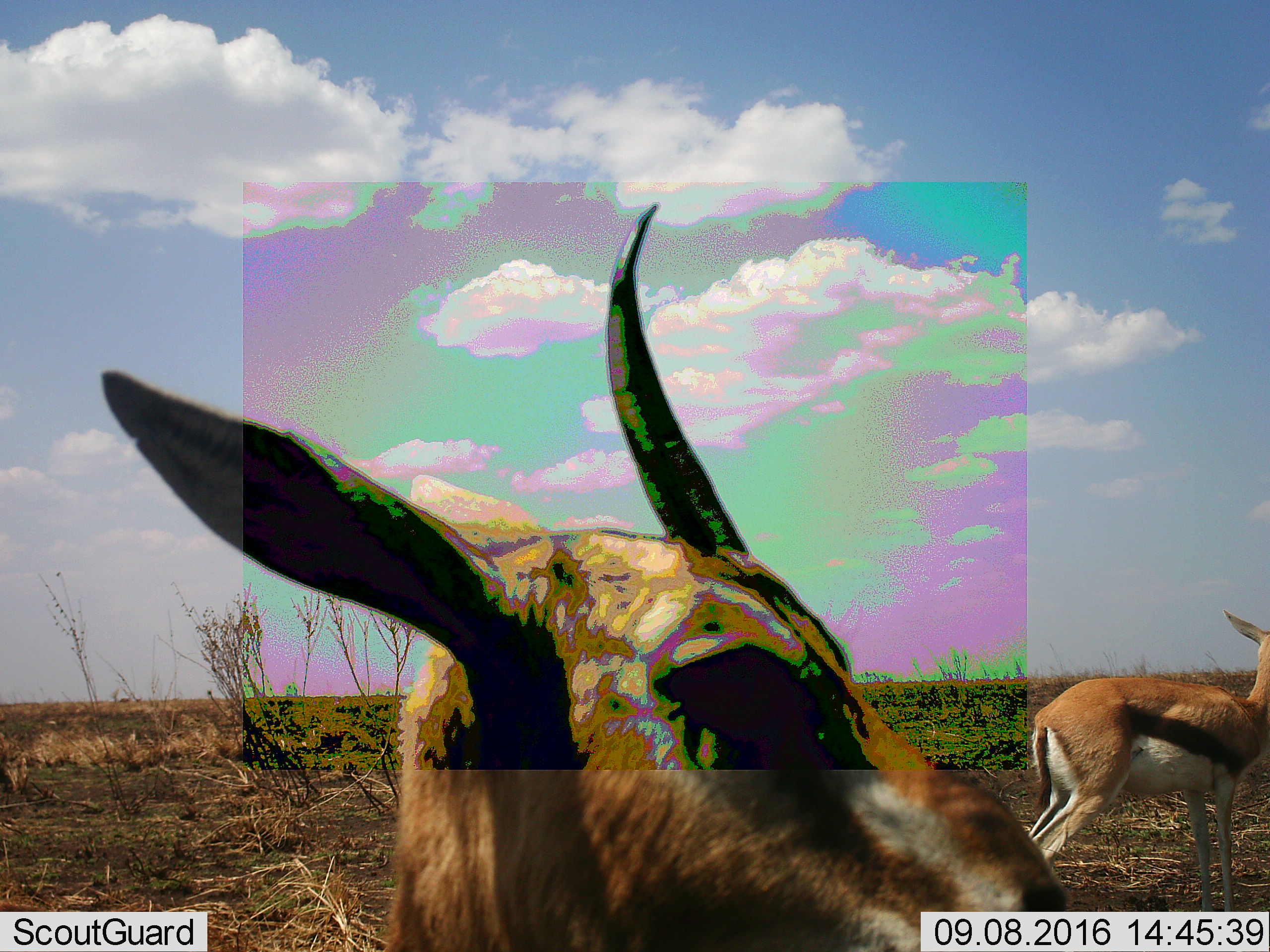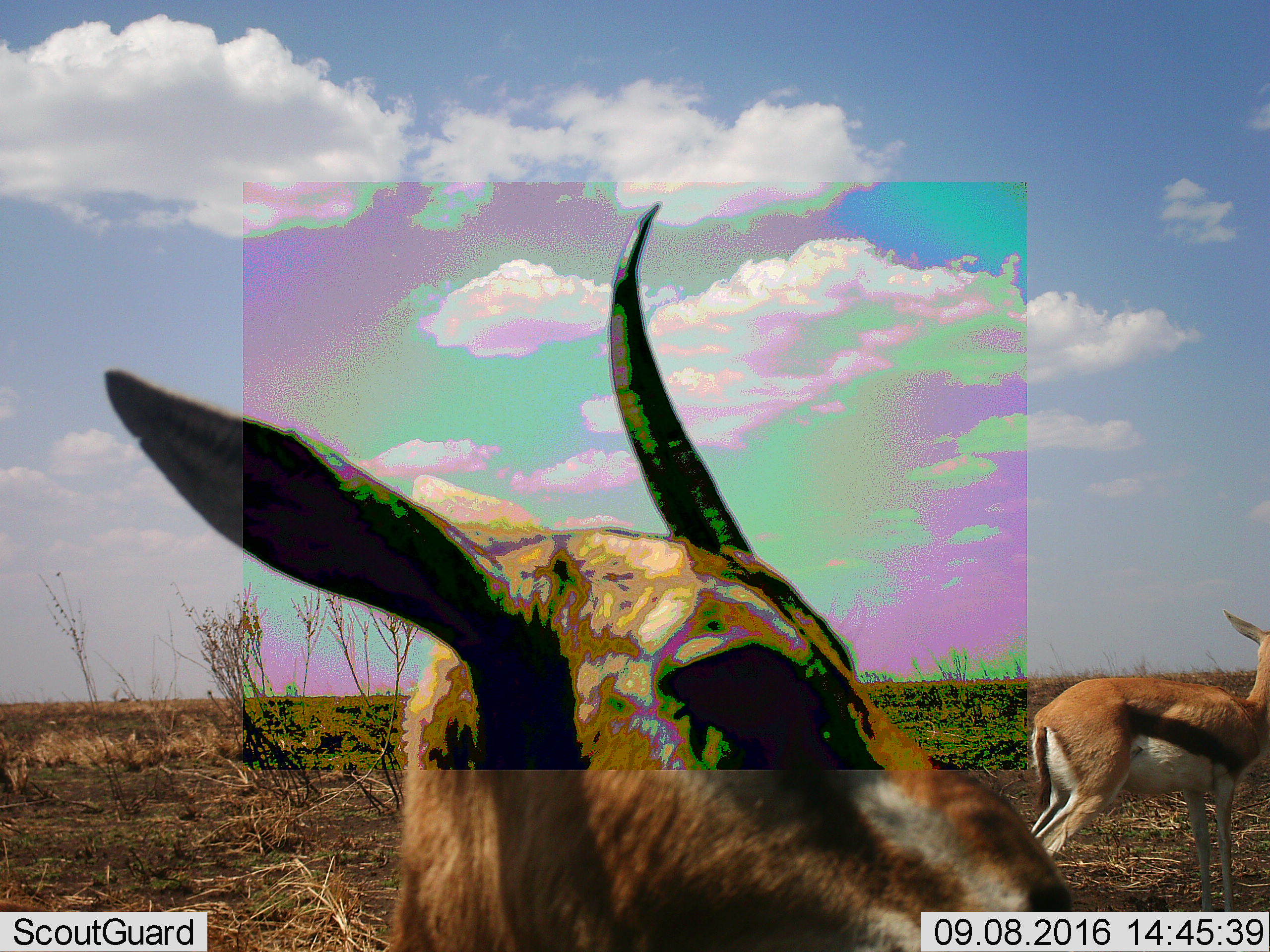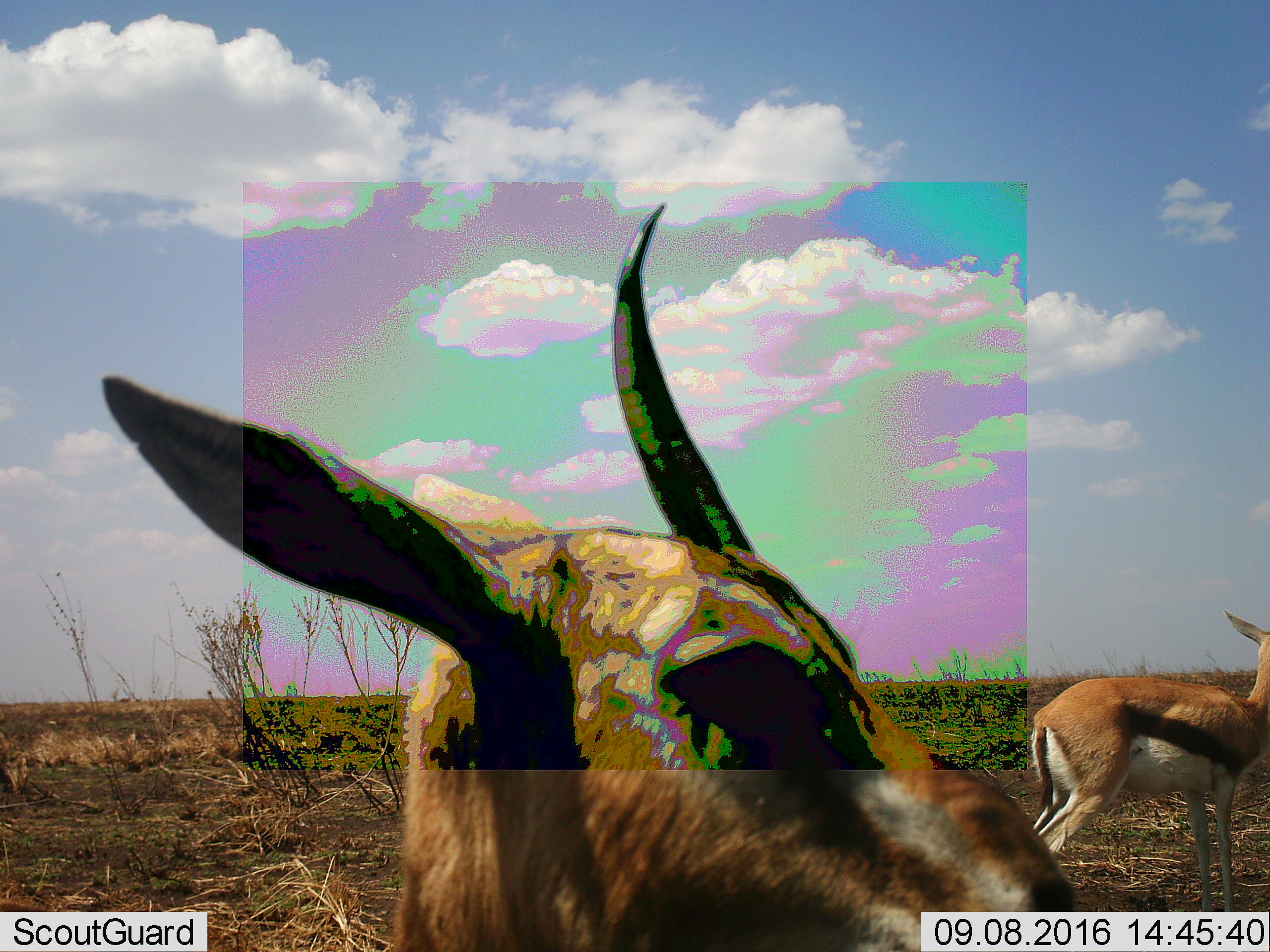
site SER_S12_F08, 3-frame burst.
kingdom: Animalia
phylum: Chordata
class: Mammalia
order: Artiodactyla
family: Bovidae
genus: Eudorcas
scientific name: Eudorcas thomsonii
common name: thomson's gazelle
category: gazellethomsons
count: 2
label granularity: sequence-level